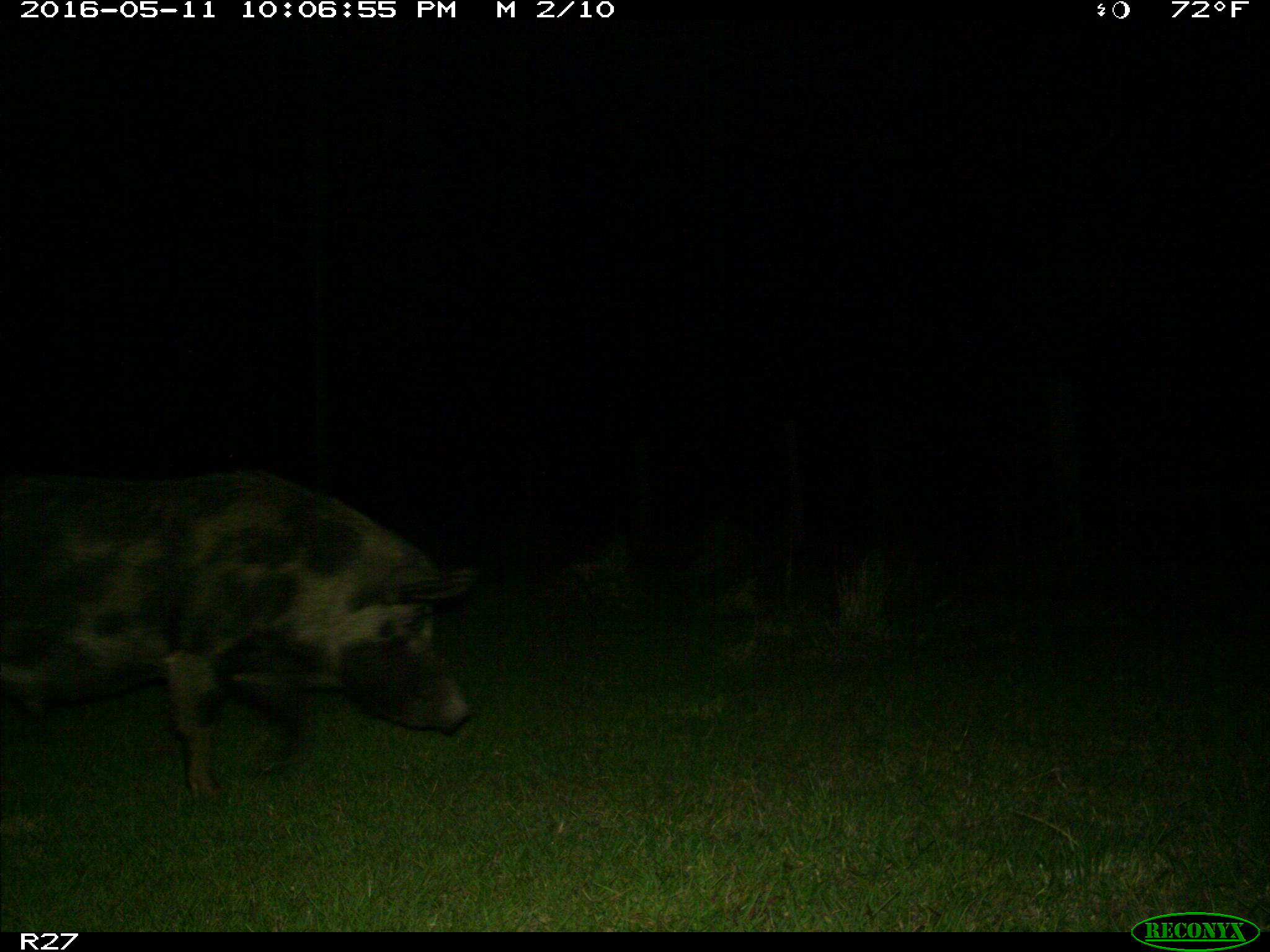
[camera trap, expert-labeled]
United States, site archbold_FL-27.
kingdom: Animalia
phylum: Chordata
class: Mammalia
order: Artiodactyla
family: Suidae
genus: Sus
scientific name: Sus scrofa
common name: wild boar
Sus scrofa (wild boar).